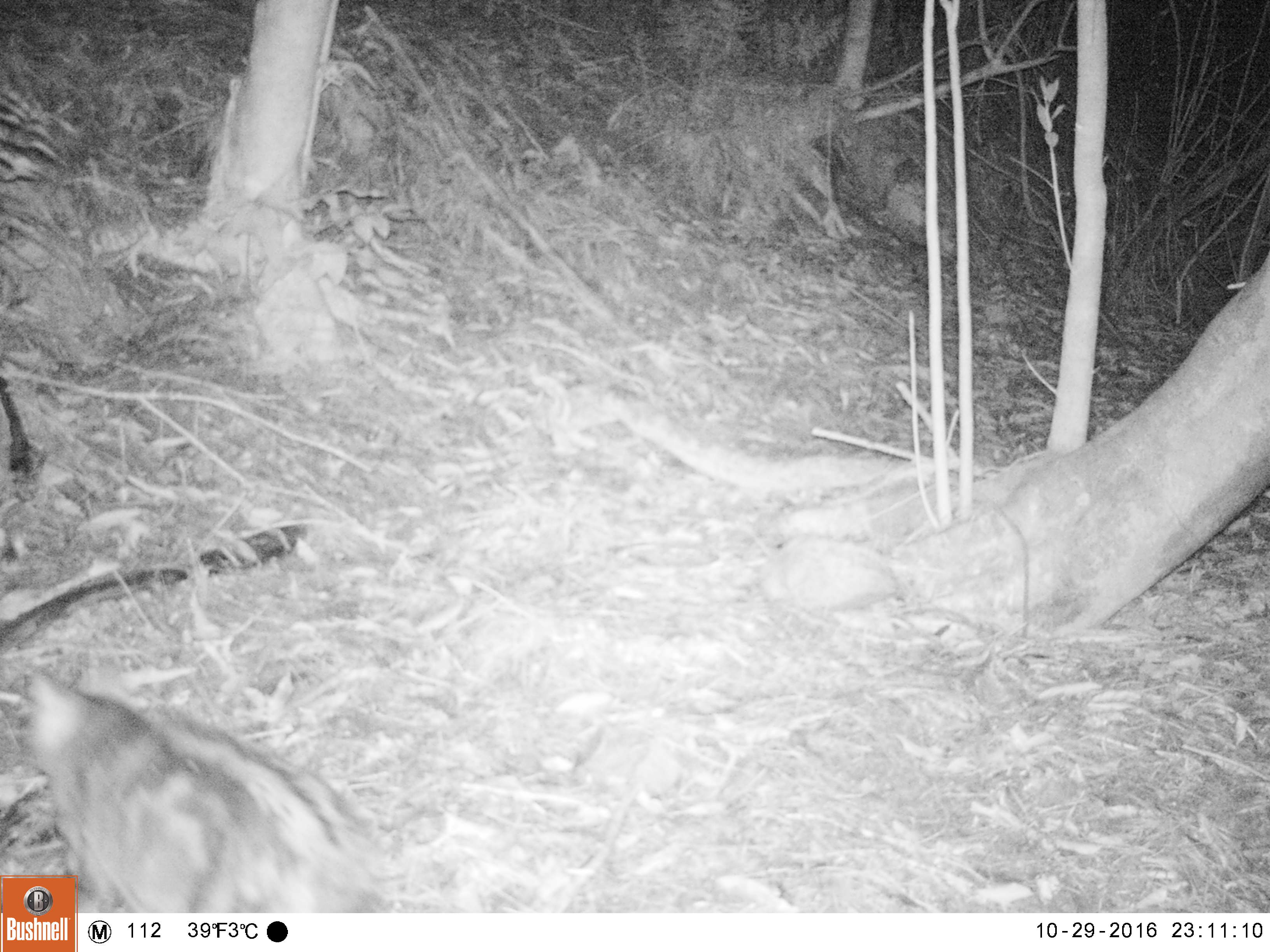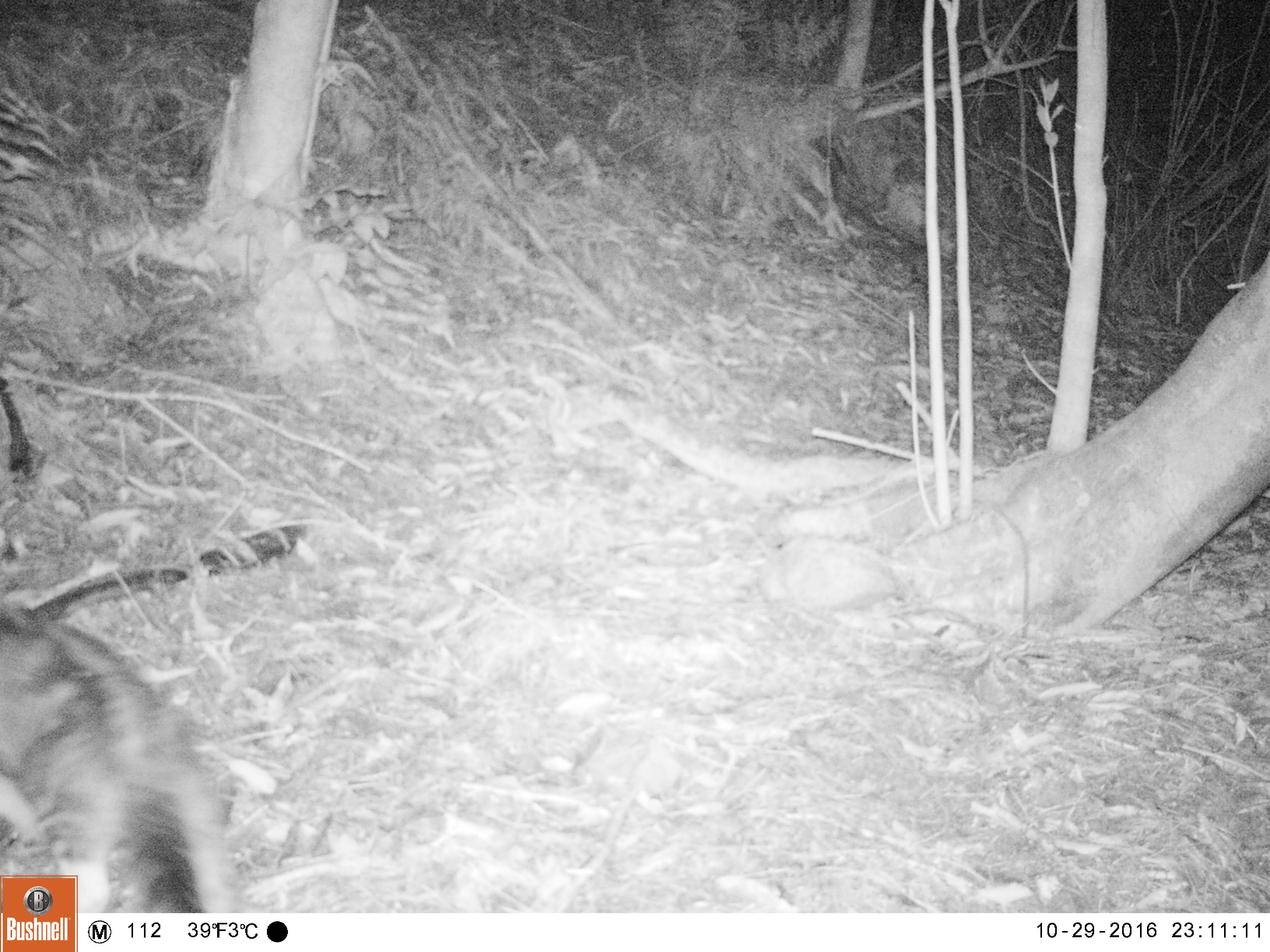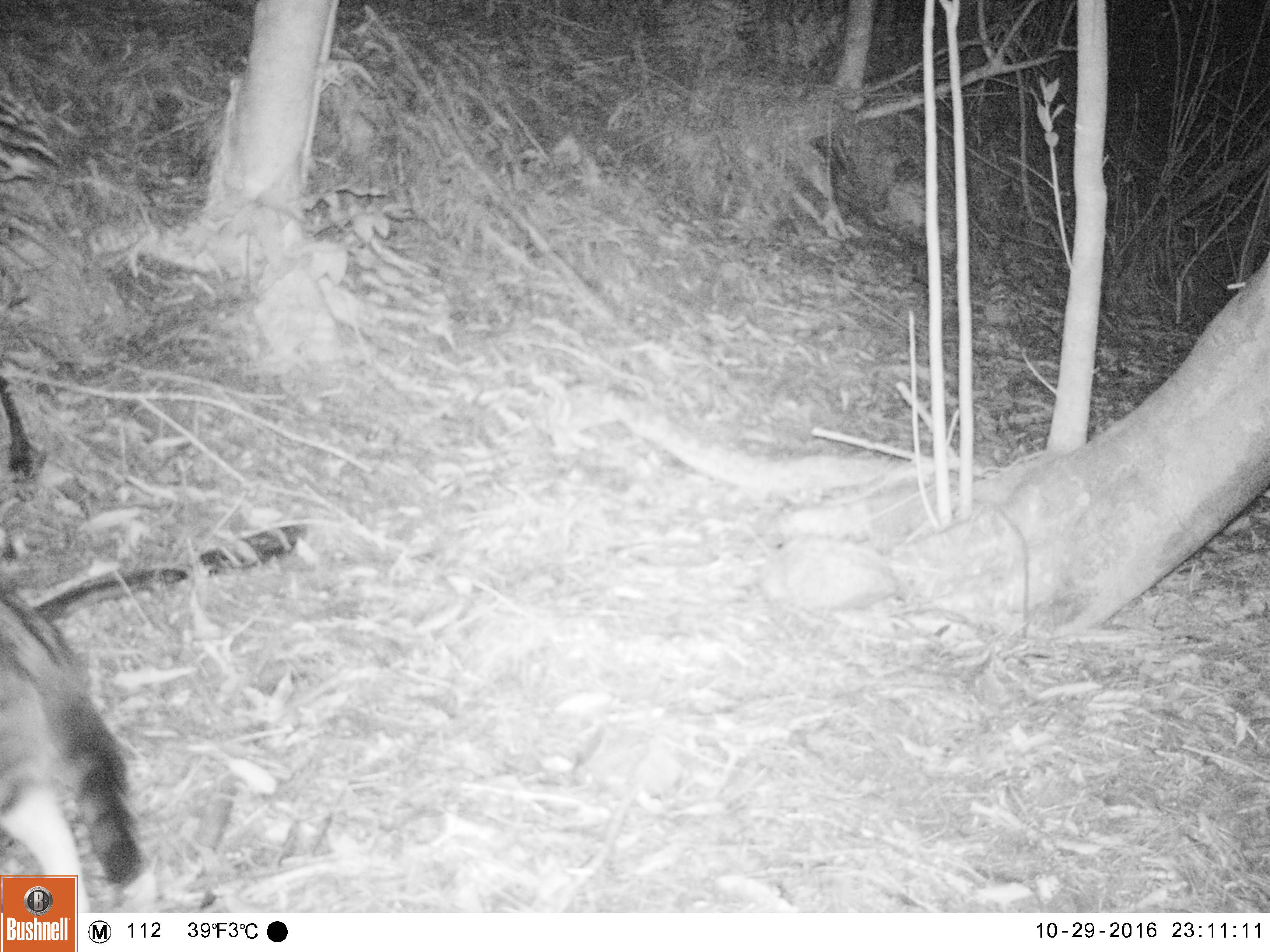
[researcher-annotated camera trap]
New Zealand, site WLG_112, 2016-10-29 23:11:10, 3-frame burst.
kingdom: Animalia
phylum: Chordata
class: Mammalia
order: Carnivora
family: Felidae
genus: Felis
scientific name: Felis catus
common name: domestic cat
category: cat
Cat (domestic cat) (Felis catus).